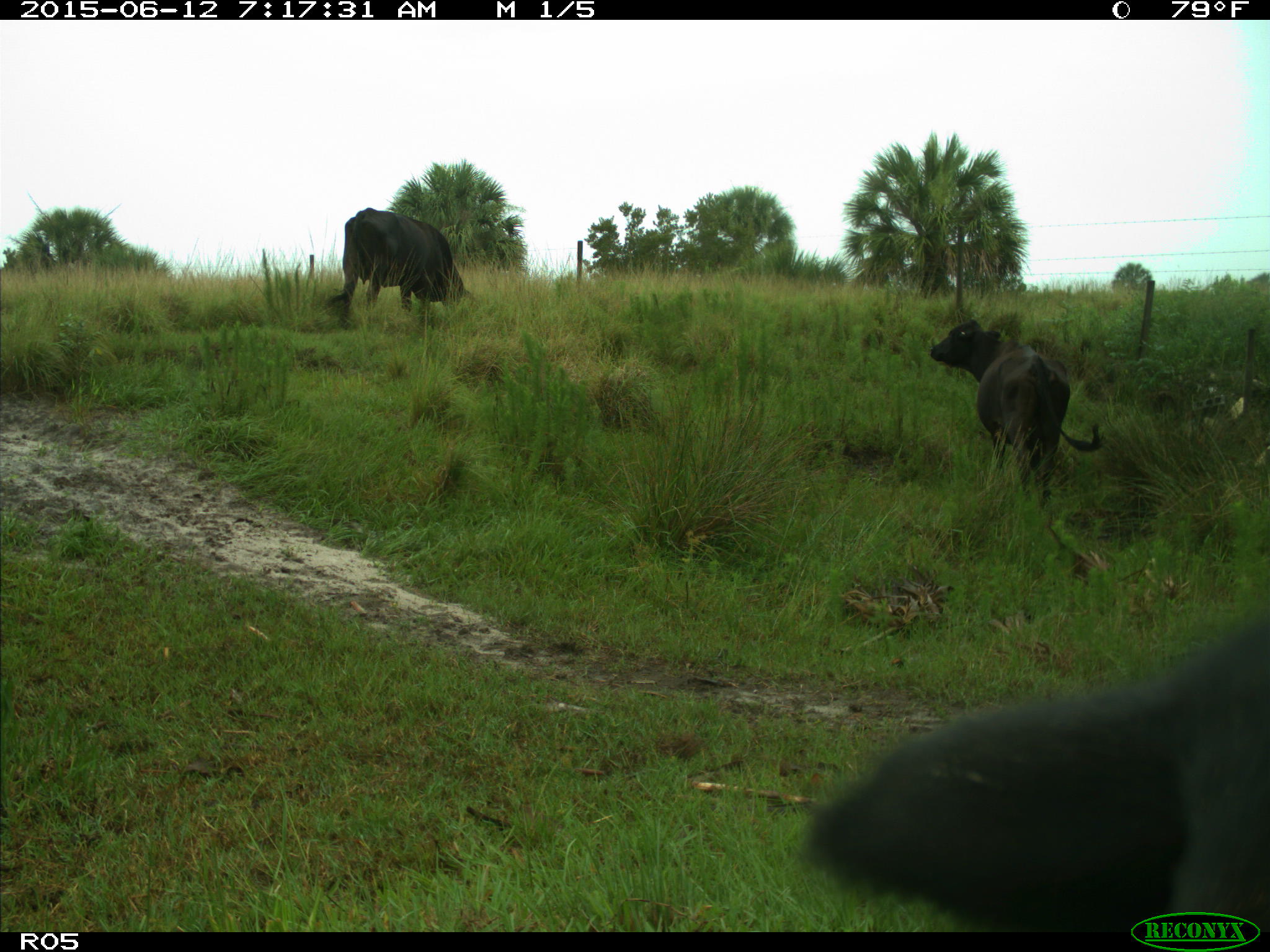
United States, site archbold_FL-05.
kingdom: Animalia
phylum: Chordata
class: Mammalia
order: Artiodactyla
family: Bovidae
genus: Bos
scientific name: Bos taurus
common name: domestic cow